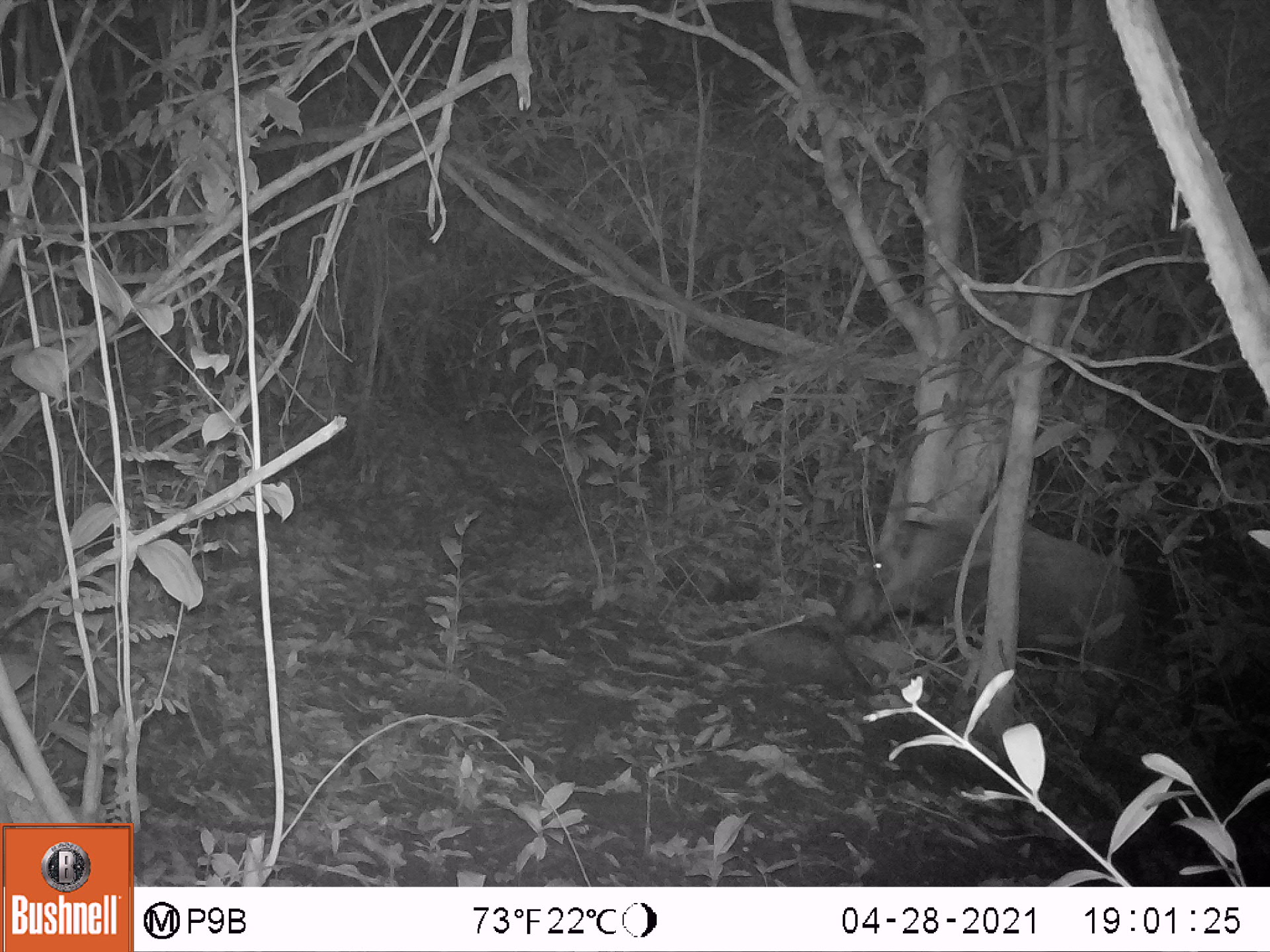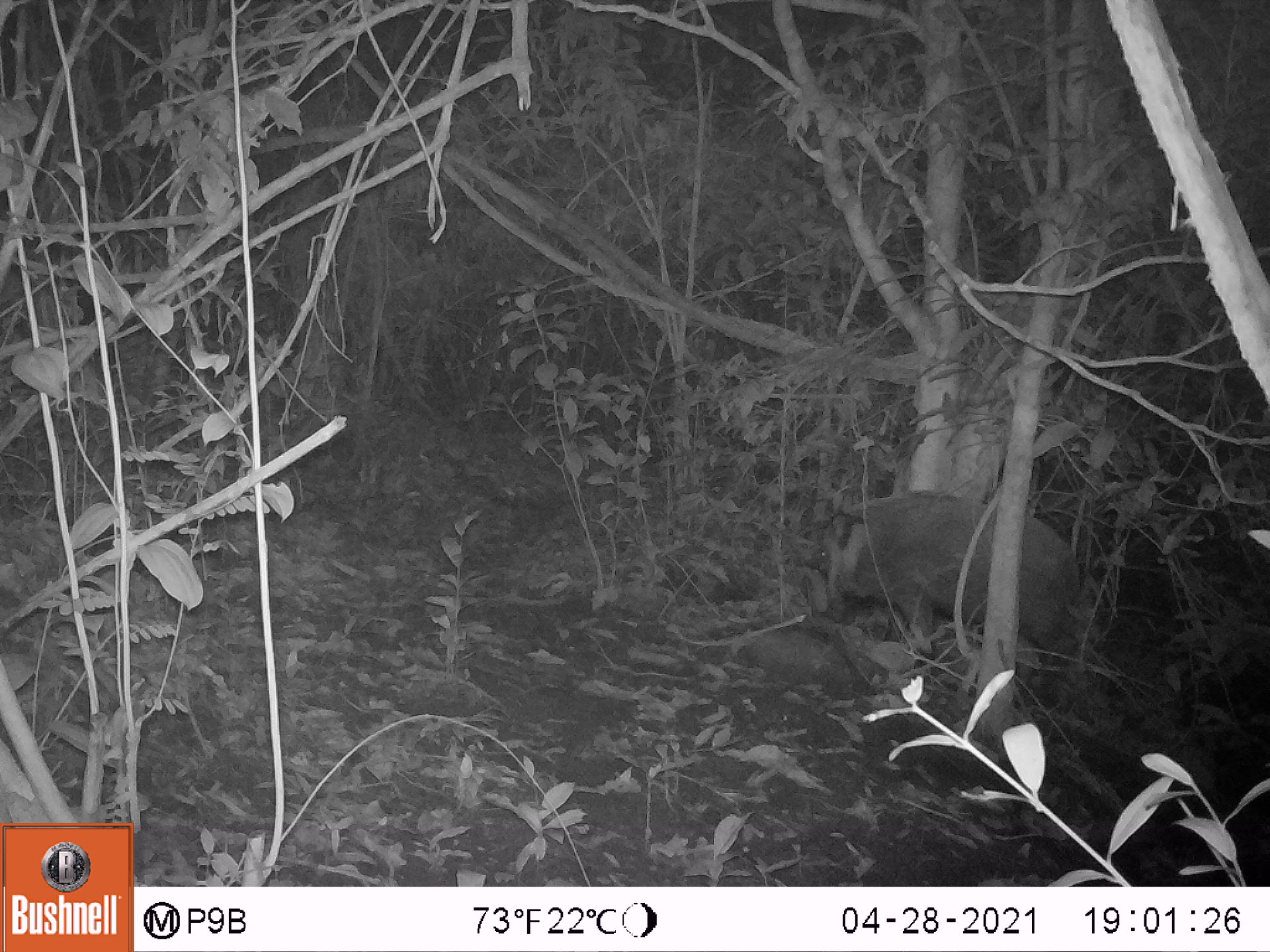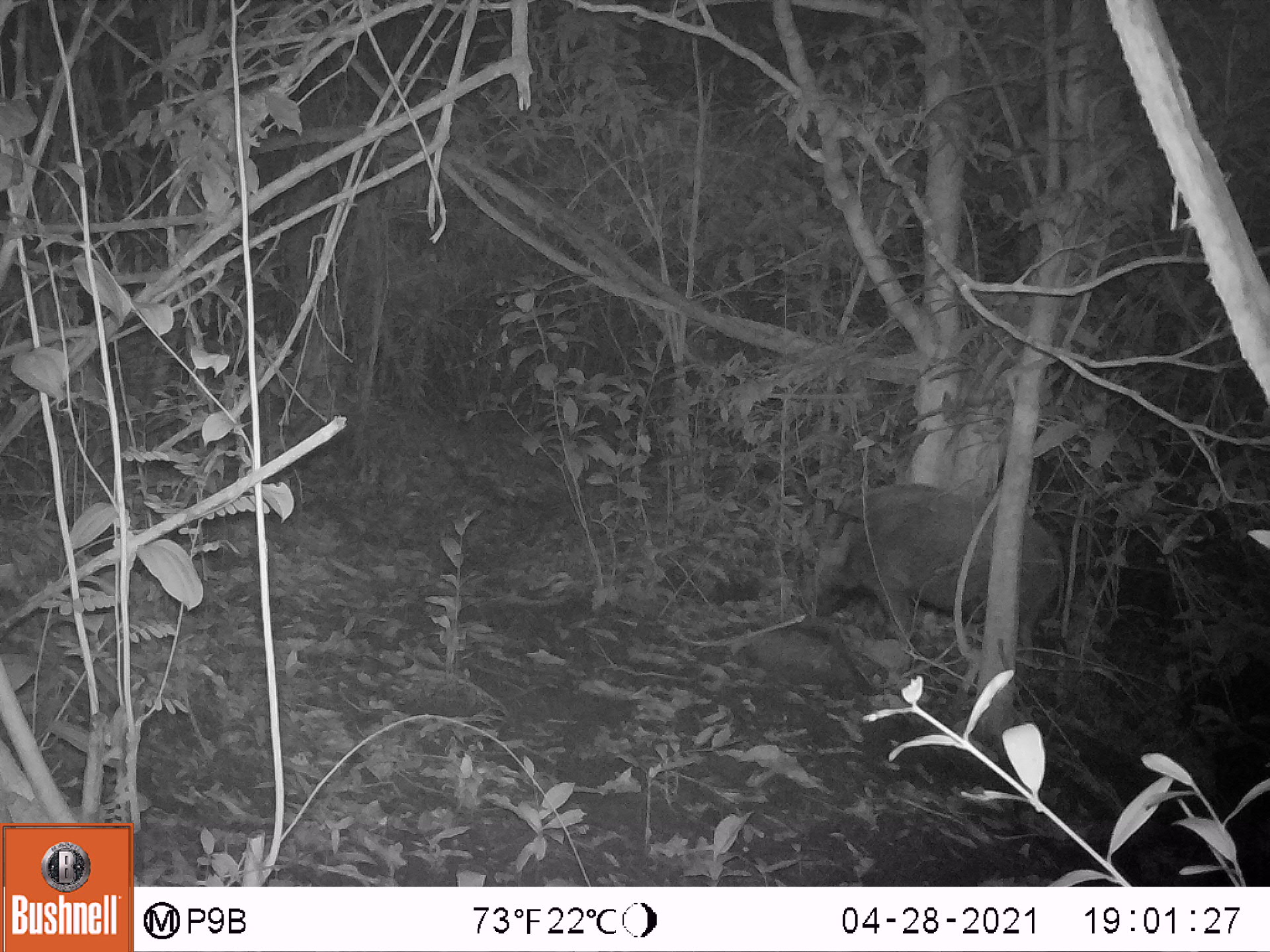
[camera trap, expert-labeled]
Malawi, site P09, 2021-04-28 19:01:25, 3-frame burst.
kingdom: Animalia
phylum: Chordata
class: Mammalia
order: Artiodactyla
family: Suidae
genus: Potamochoerus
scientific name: Potamochoerus larvatus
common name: bushpig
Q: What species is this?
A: Bushpig (Potamochoerus larvatus).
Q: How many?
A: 1.